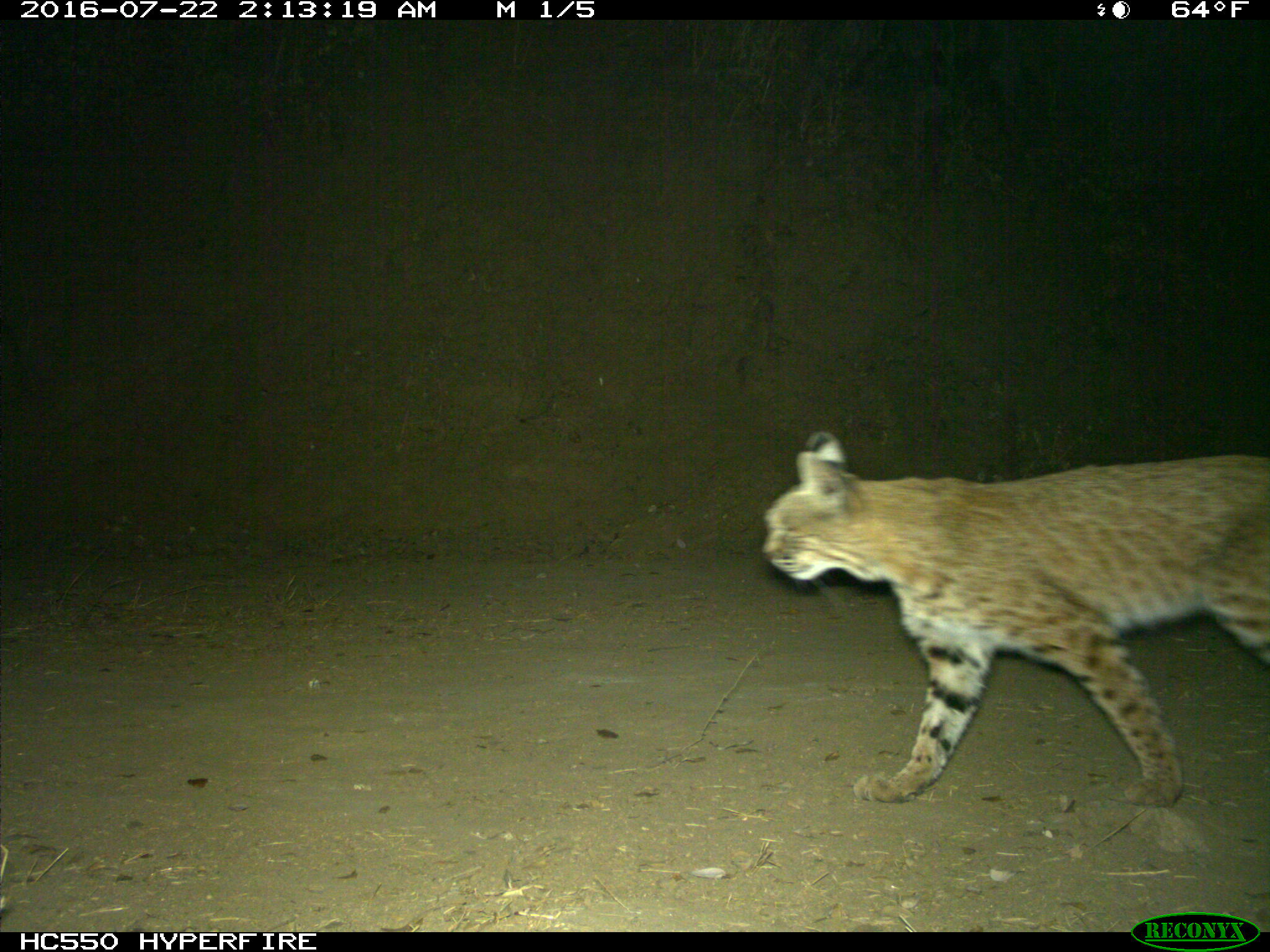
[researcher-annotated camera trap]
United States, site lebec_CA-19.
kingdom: Animalia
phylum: Chordata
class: Mammalia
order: Carnivora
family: Felidae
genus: Lynx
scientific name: Lynx rufus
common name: bobcat